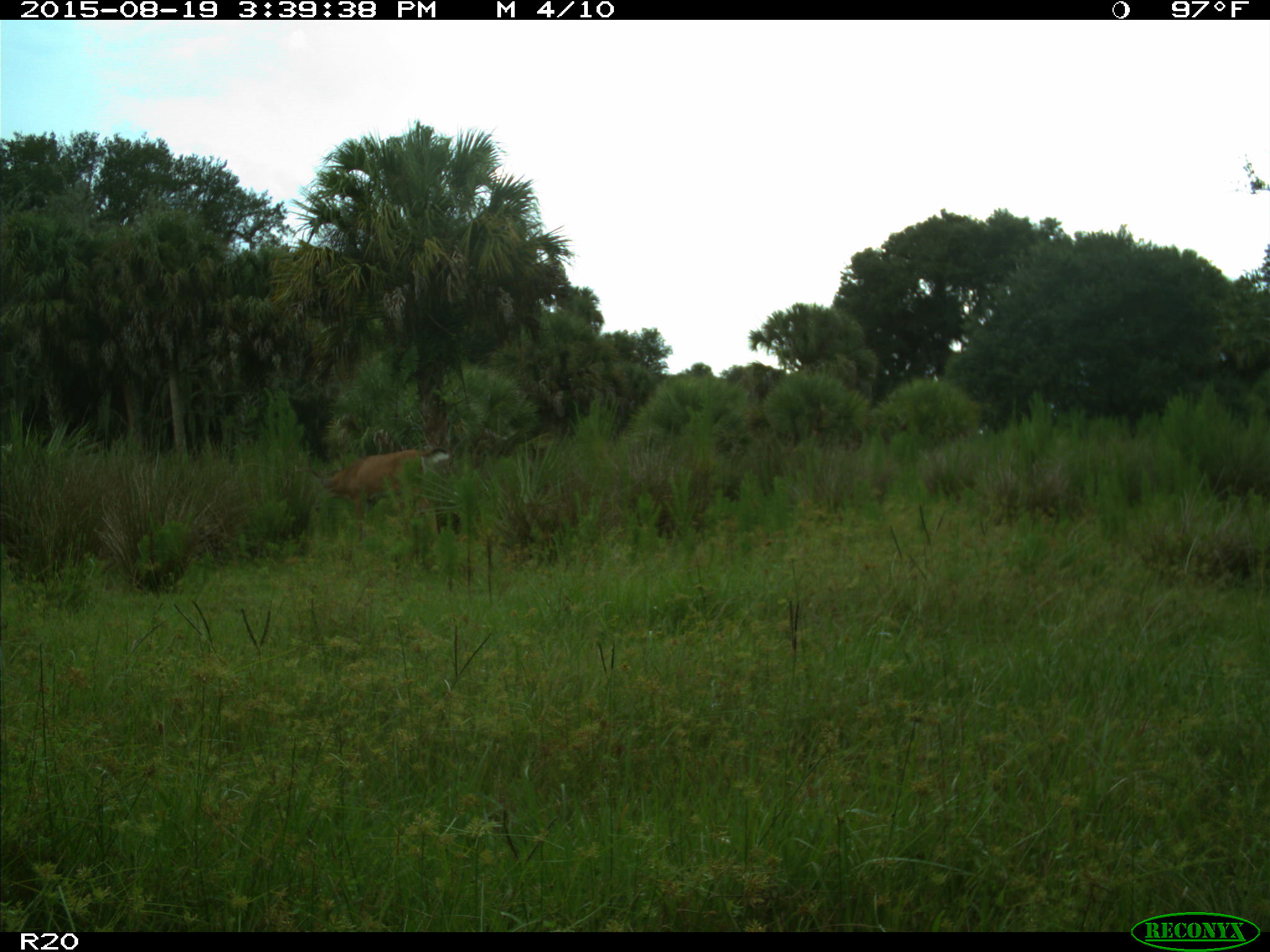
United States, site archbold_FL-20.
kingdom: Animalia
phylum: Chordata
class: Mammalia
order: Artiodactyla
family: Cervidae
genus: Odocoileus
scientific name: Odocoileus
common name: deer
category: unidentified deer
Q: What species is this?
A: Unidentified deer (deer) (Odocoileus).